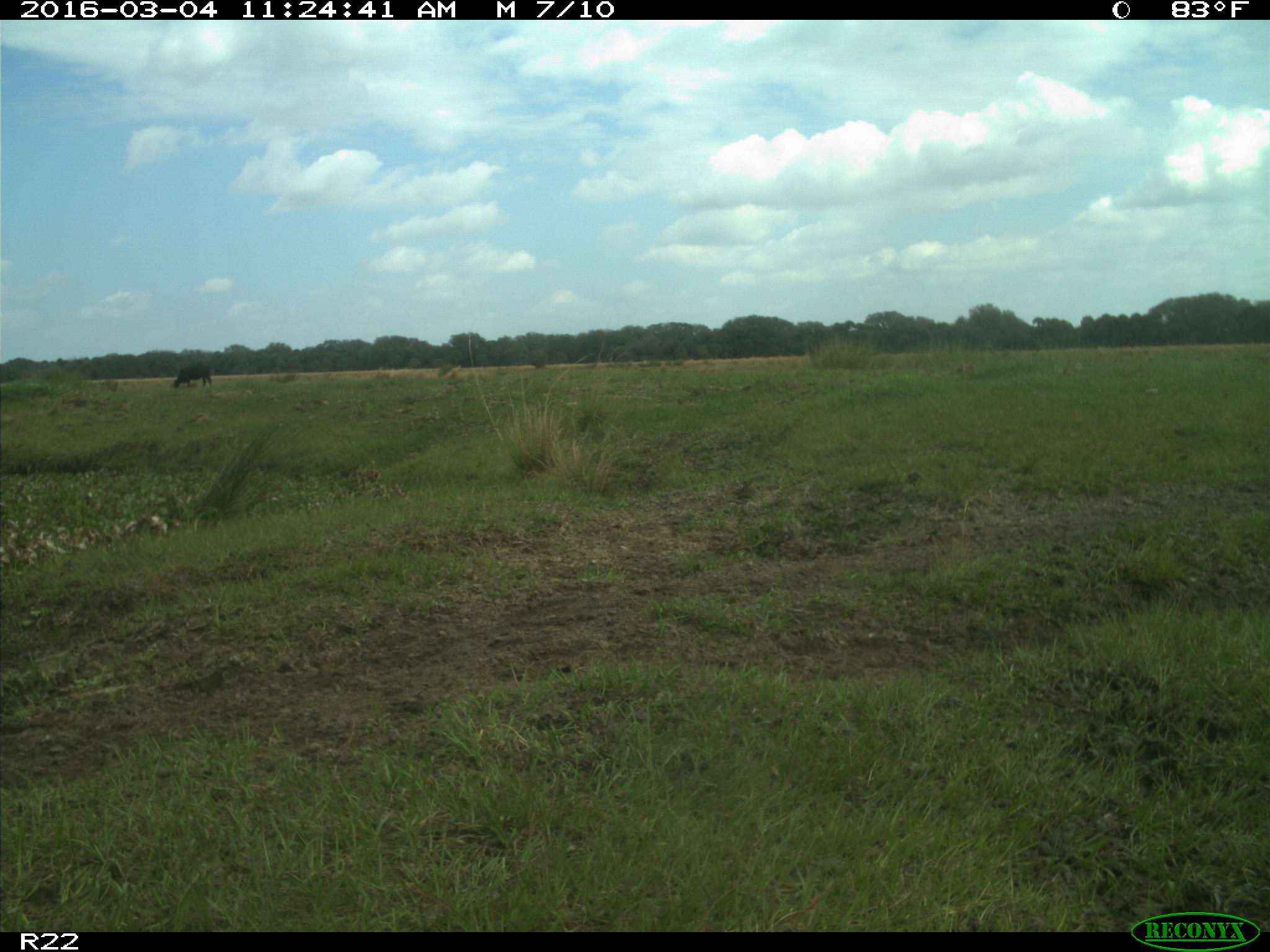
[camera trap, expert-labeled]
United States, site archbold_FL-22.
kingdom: Animalia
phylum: Chordata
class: Mammalia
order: Artiodactyla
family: Bovidae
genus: Bos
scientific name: Bos taurus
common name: domestic cow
Bos taurus (domestic cow).